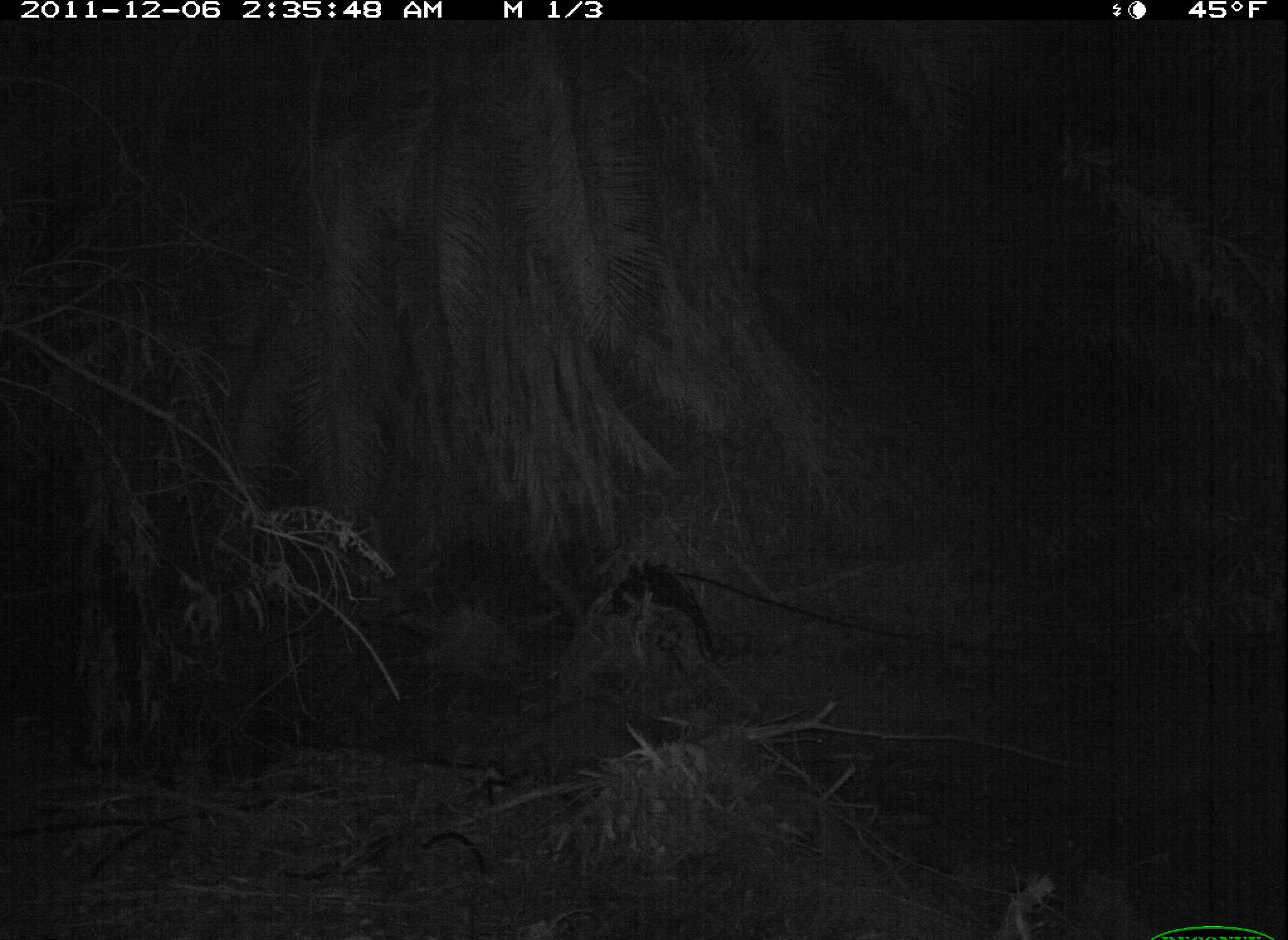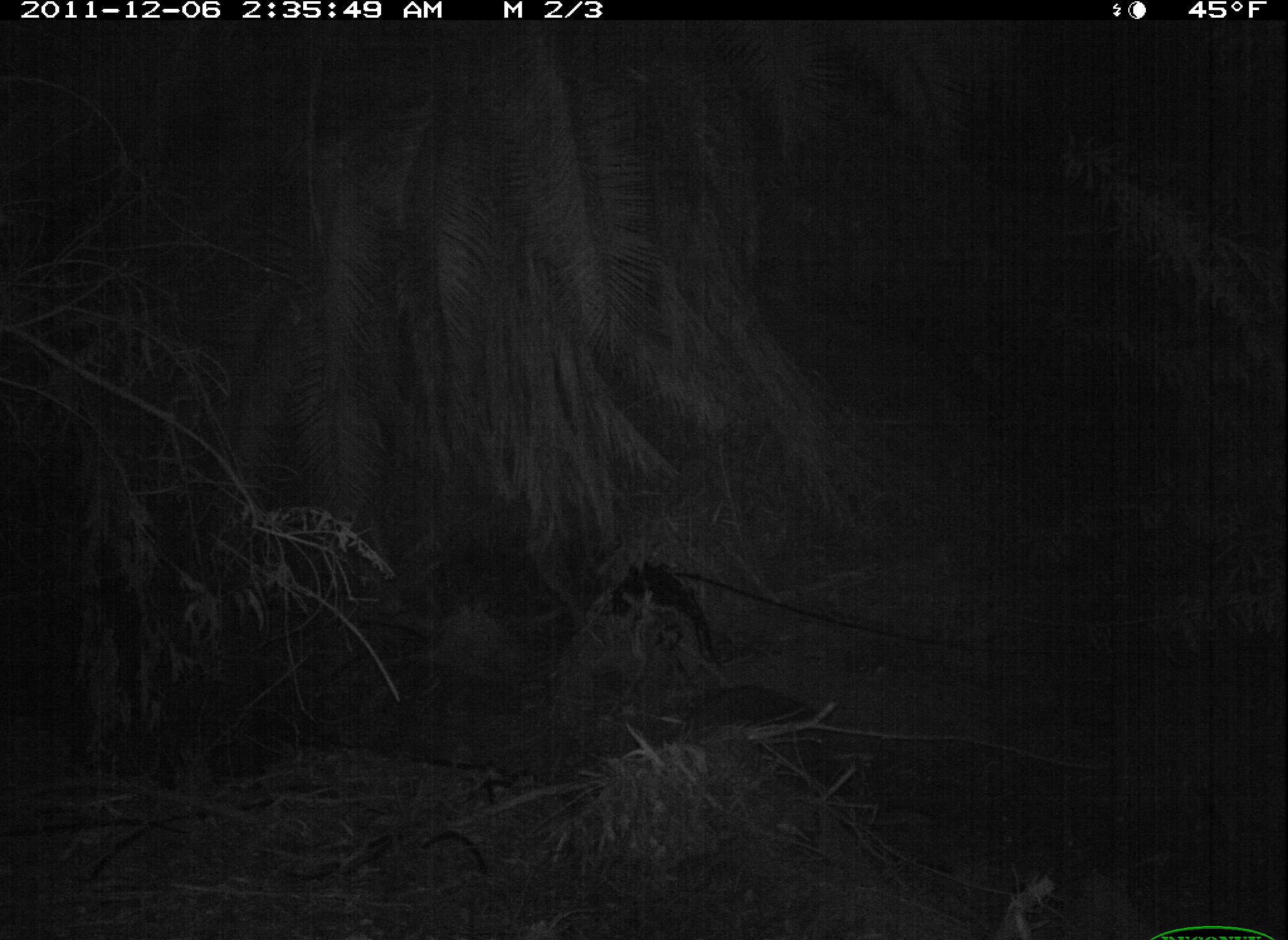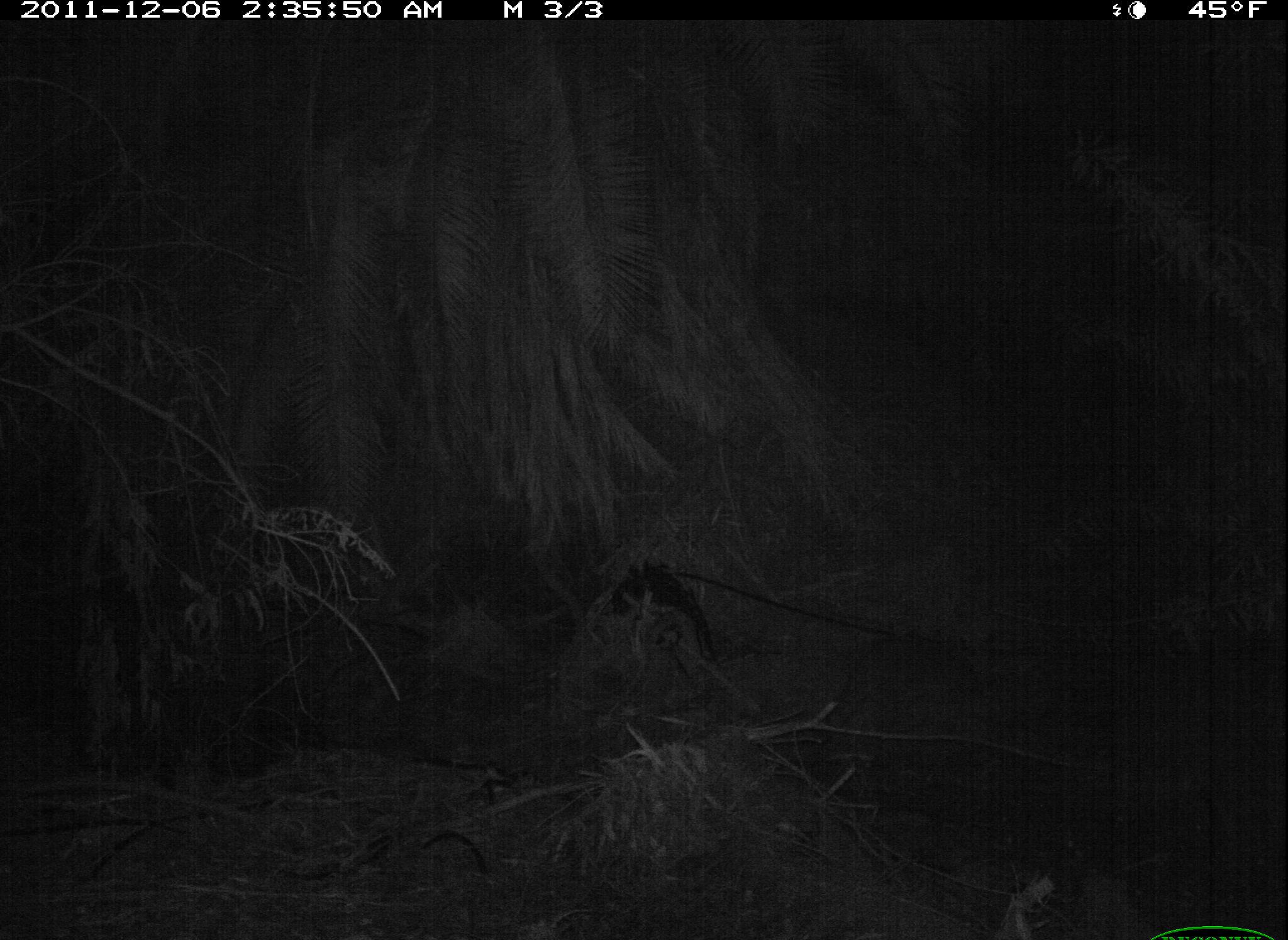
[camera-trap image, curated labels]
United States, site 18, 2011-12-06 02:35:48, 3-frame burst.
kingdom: Animalia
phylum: Chordata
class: Mammalia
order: Carnivora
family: Procyonidae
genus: Procyon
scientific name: Procyon lotor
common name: raccoon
Raccoon (Procyon lotor).